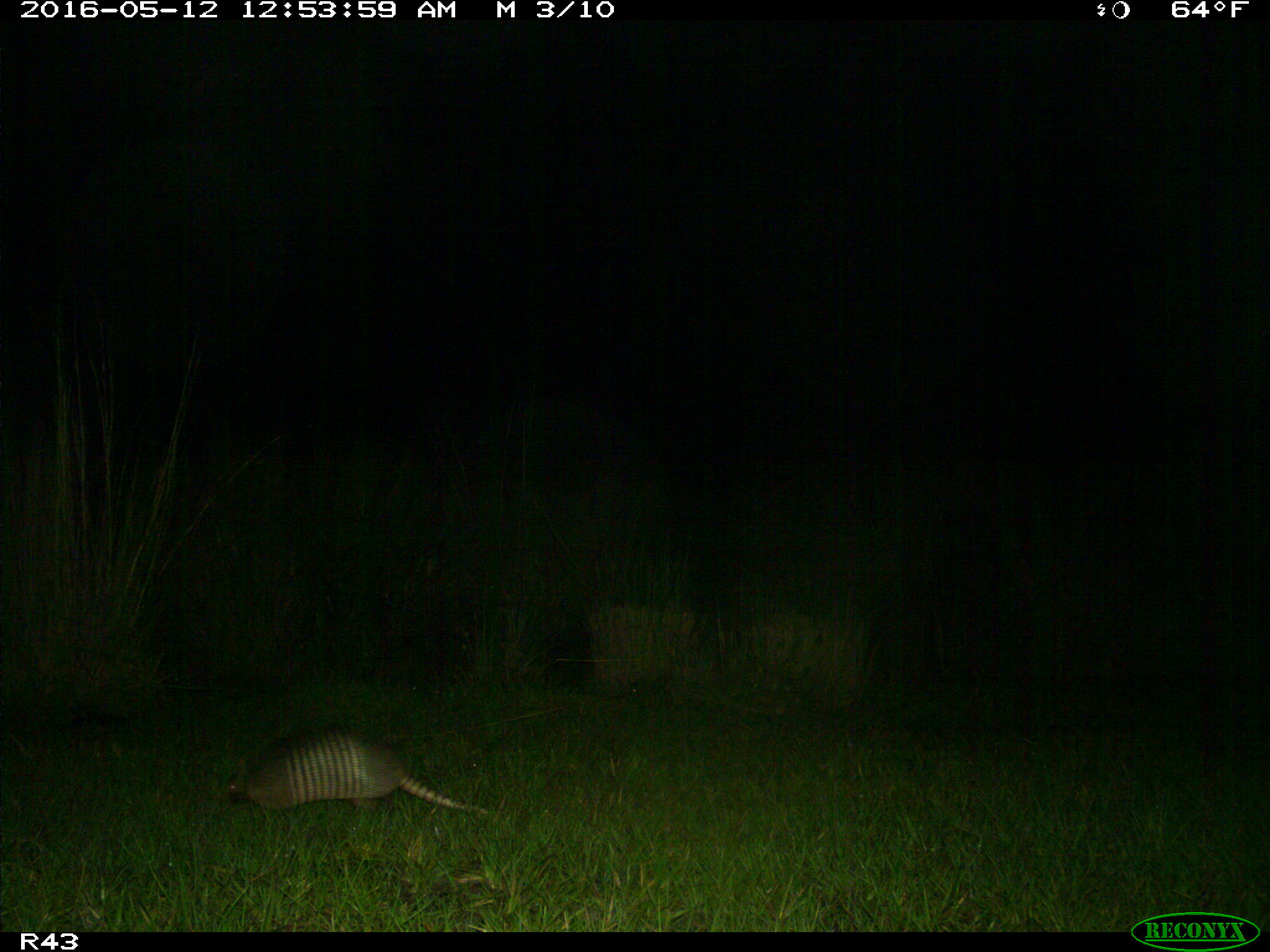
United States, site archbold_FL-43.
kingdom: Animalia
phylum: Chordata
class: Mammalia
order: Cingulata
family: Dasypodidae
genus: Dasypus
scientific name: Dasypus novemcinctus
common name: nine-banded armadillo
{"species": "Dasypus novemcinctus (nine-banded armadillo)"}